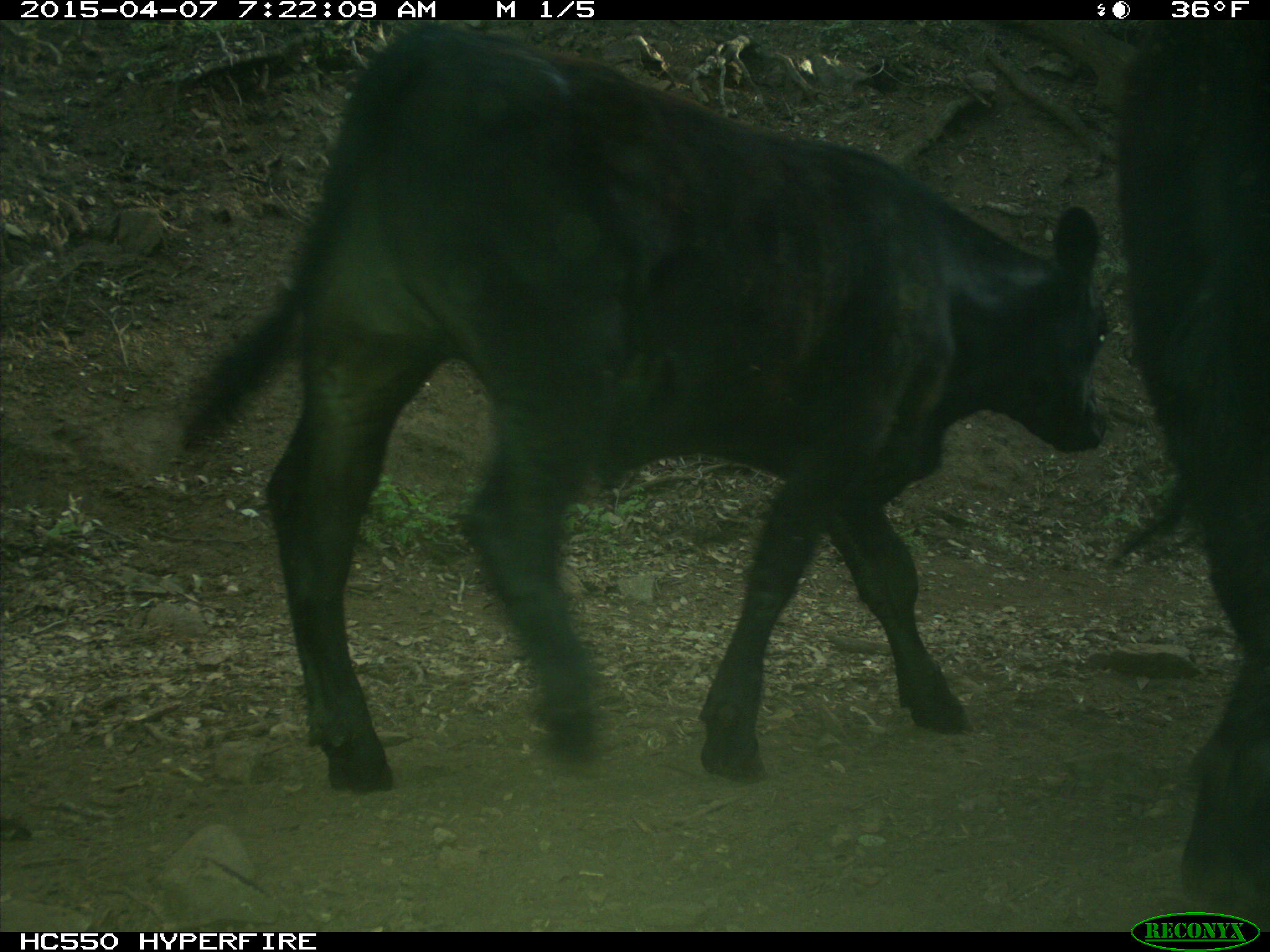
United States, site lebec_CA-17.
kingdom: Animalia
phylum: Chordata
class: Mammalia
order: Artiodactyla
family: Bovidae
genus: Bos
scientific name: Bos taurus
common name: domestic cow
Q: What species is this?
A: Bos taurus (domestic cow).